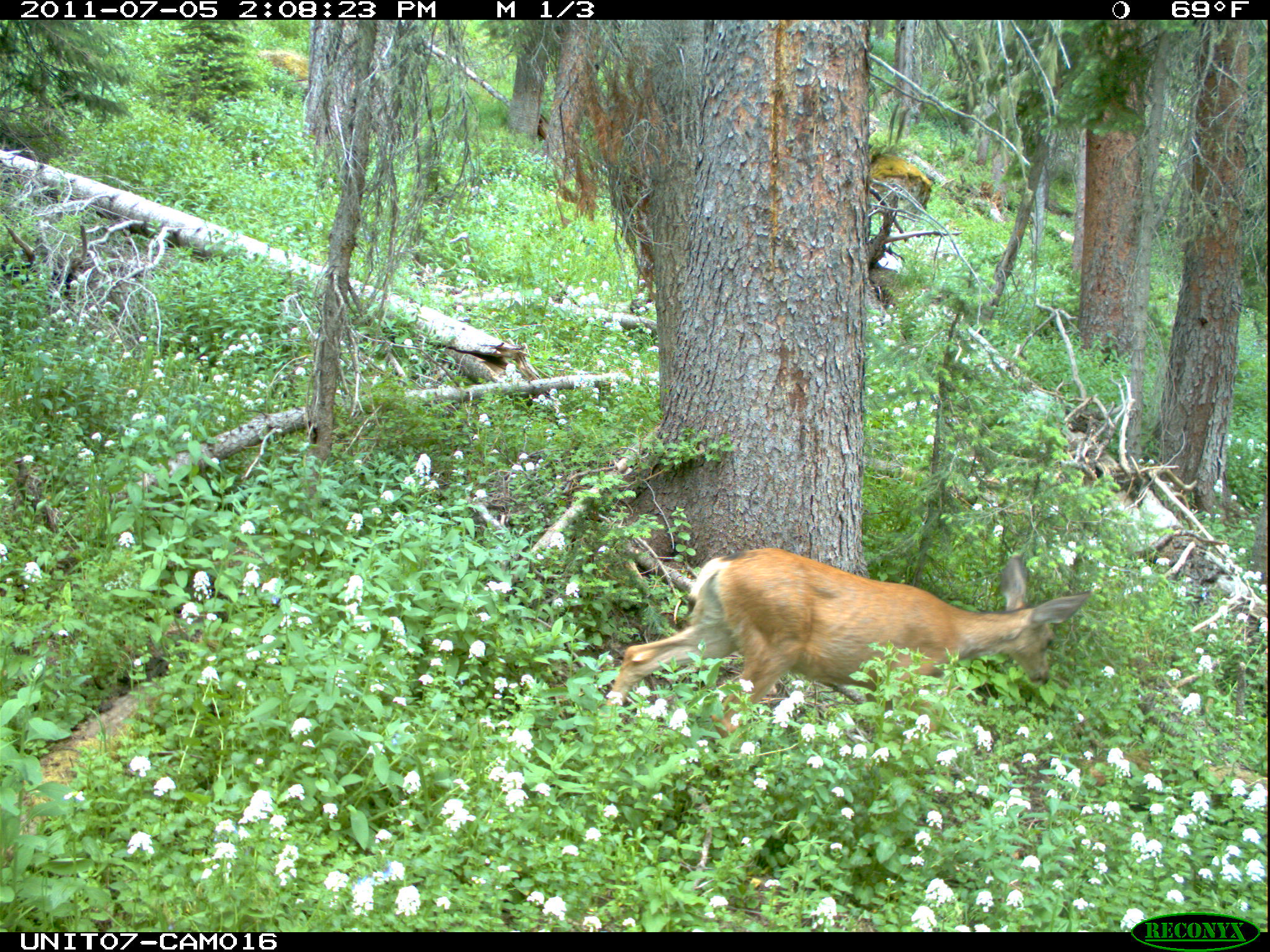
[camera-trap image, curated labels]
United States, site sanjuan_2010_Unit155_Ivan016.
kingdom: Animalia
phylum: Chordata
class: Mammalia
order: Artiodactyla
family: Cervidae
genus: Odocoileus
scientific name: Odocoileus hemionus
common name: mule deer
Odocoileus hemionus (mule deer).